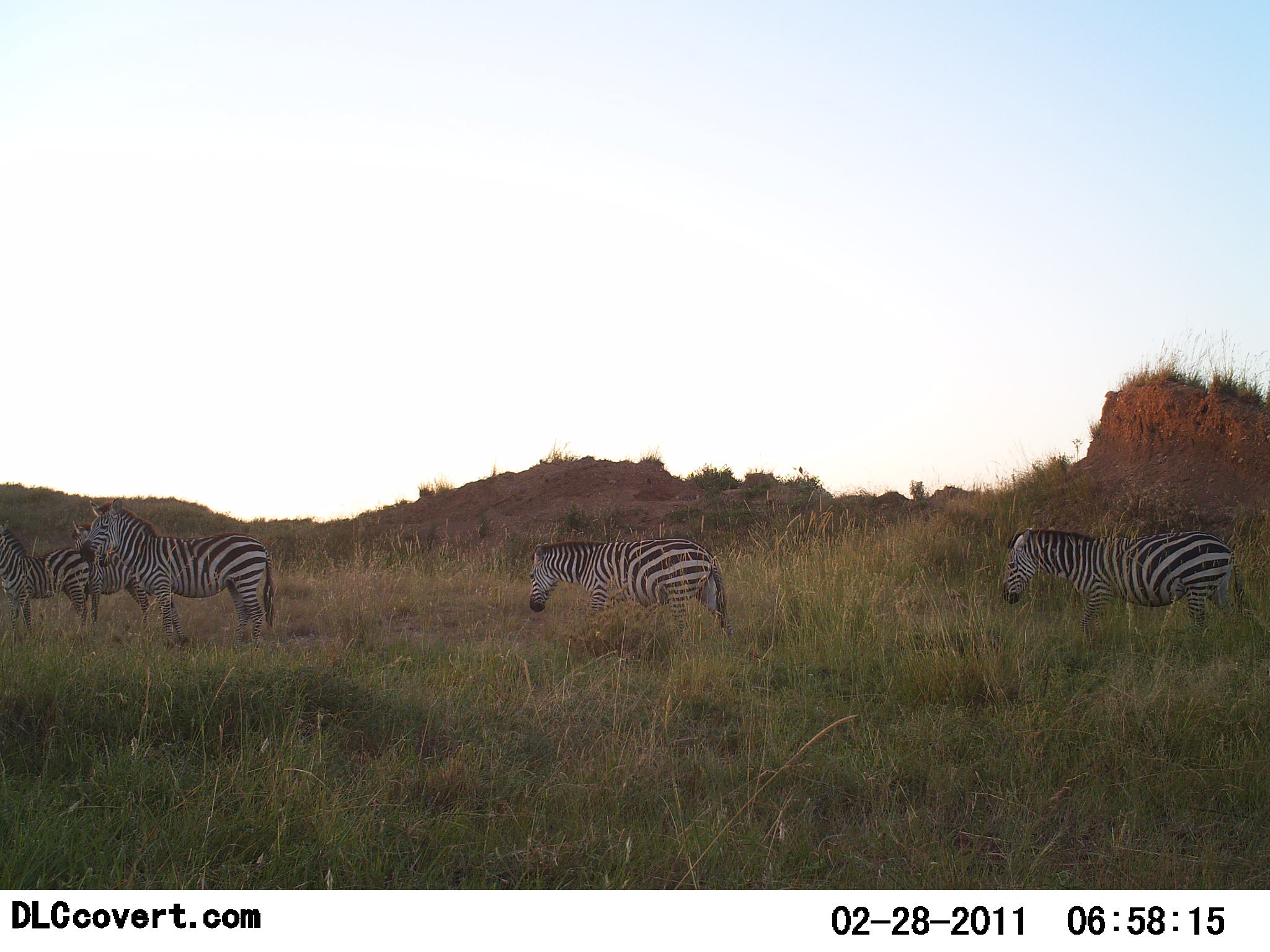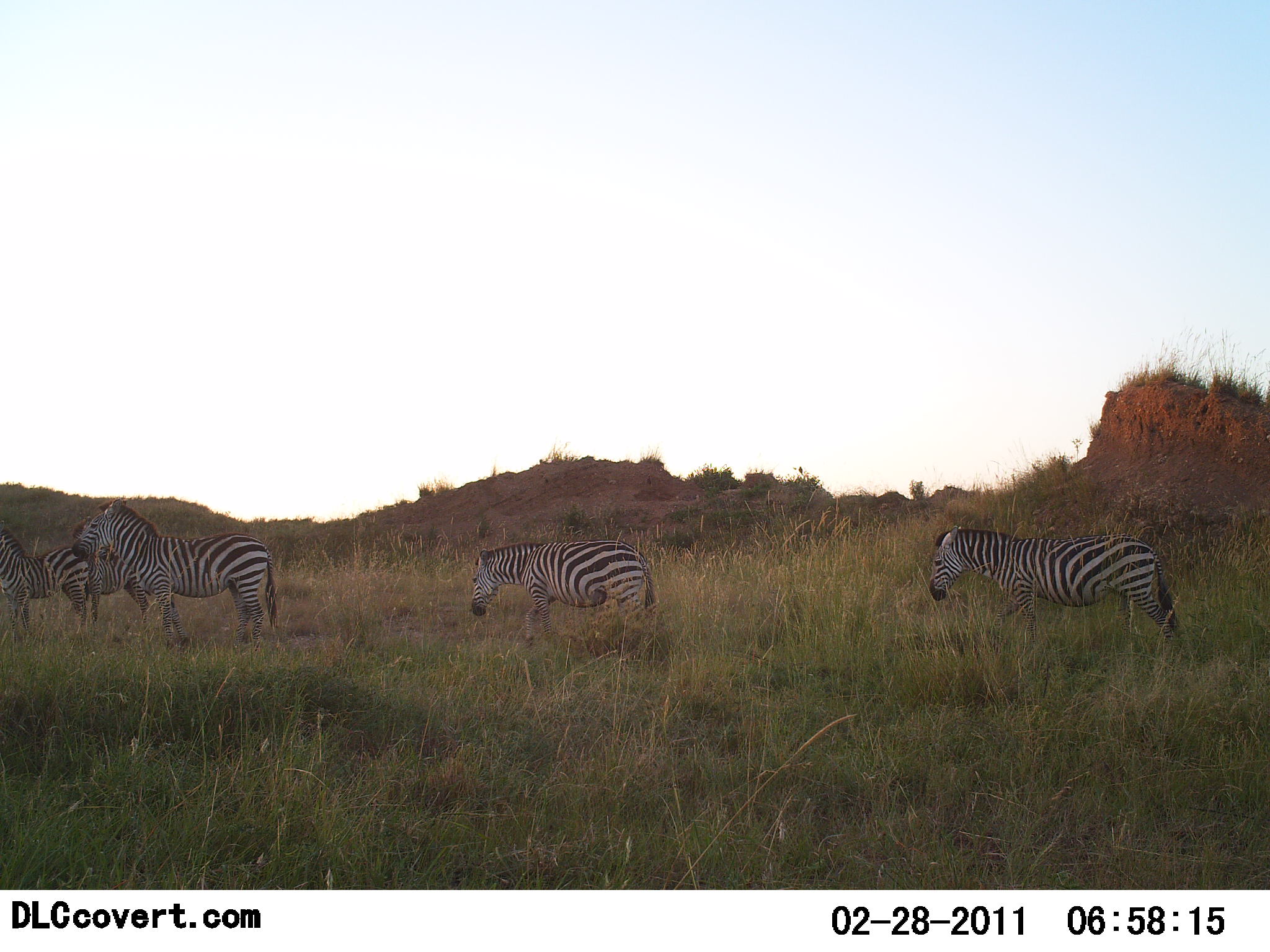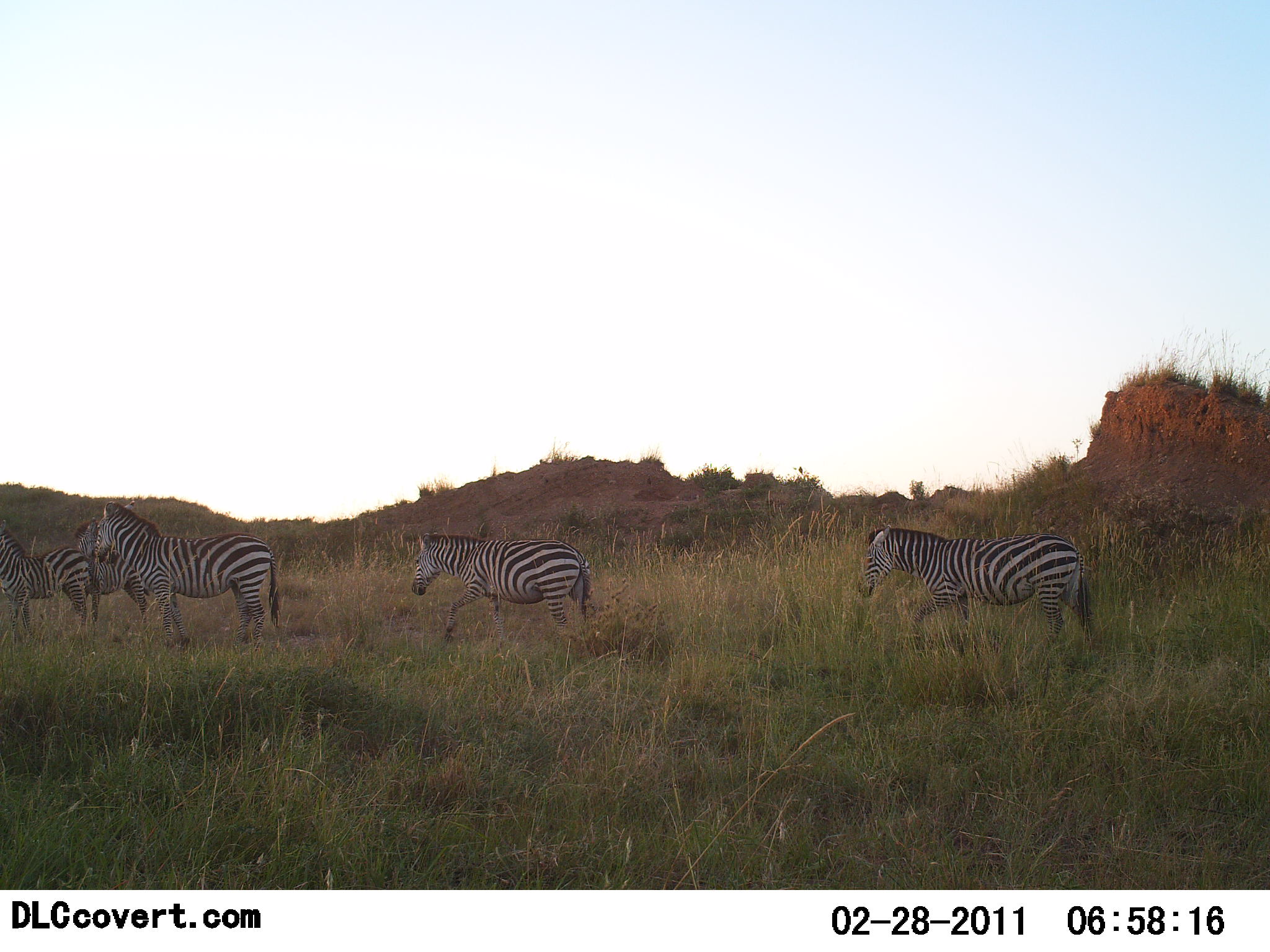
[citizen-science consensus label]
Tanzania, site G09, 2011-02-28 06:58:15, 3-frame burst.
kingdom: Animalia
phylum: Chordata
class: Mammalia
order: Perissodactyla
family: Equidae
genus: Equus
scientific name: Equus quagga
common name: plains zebra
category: zebra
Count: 5.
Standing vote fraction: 54%.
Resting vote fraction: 0%.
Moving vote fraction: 100%.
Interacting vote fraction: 15%.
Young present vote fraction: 0%.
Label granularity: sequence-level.